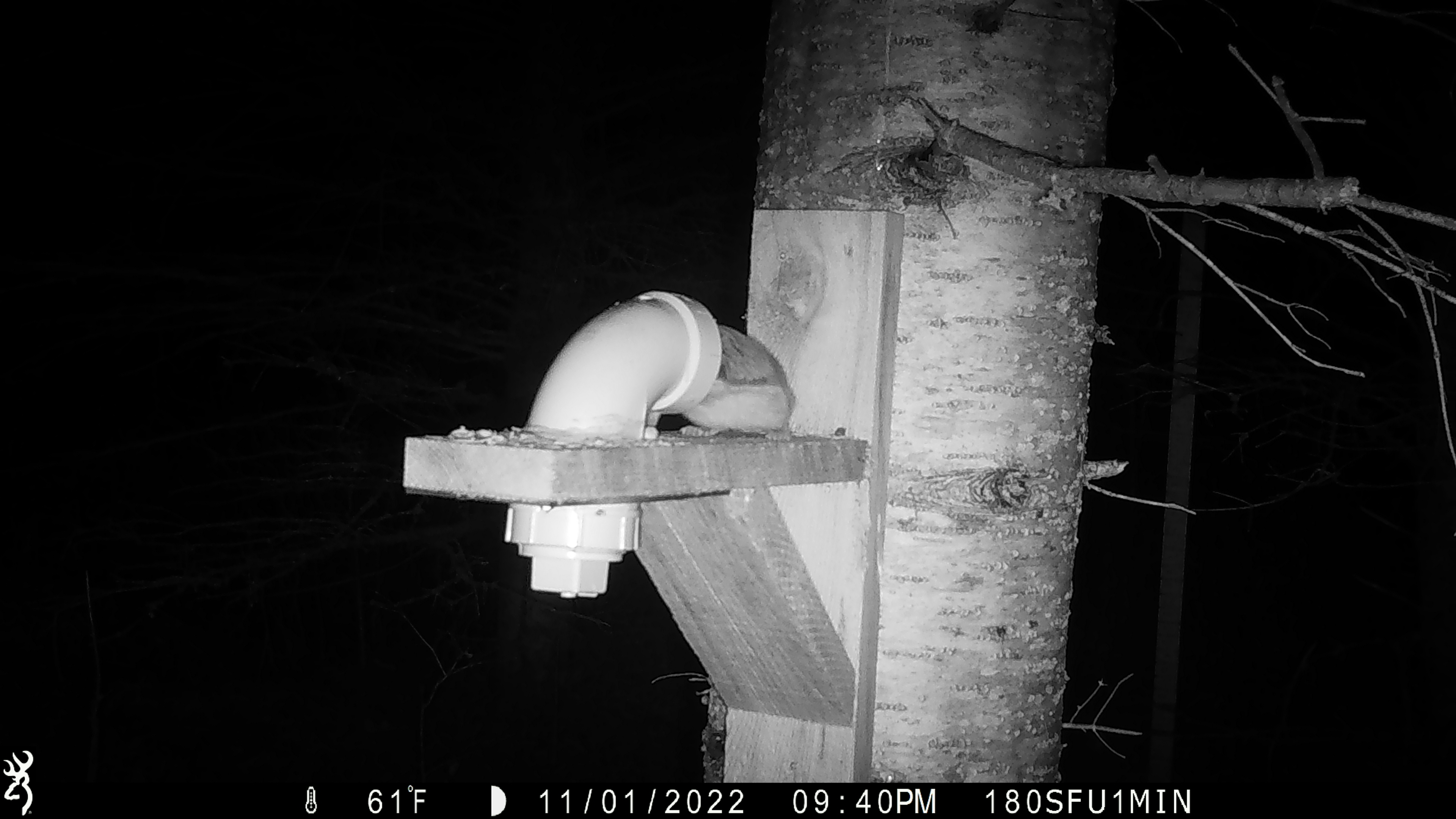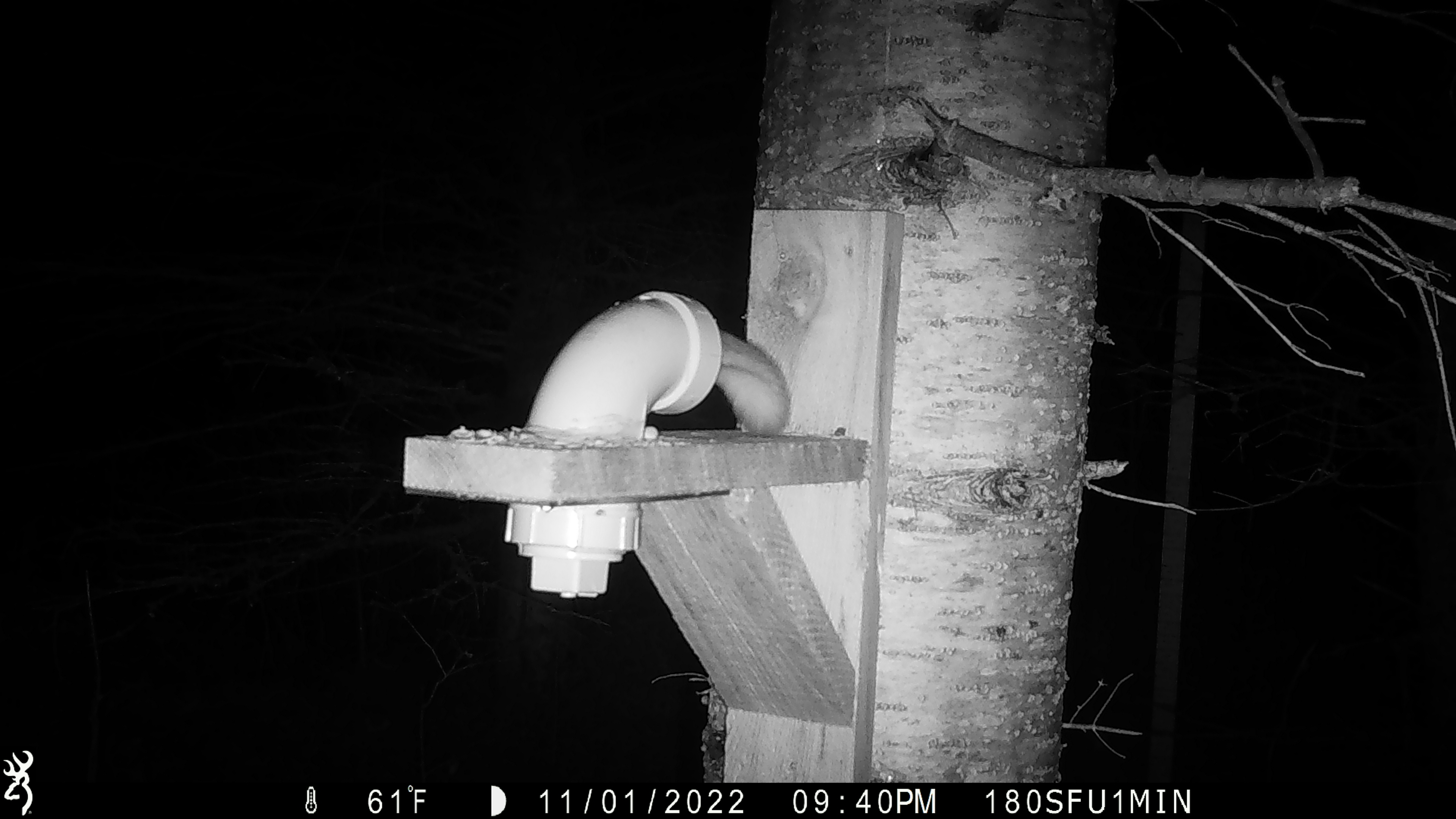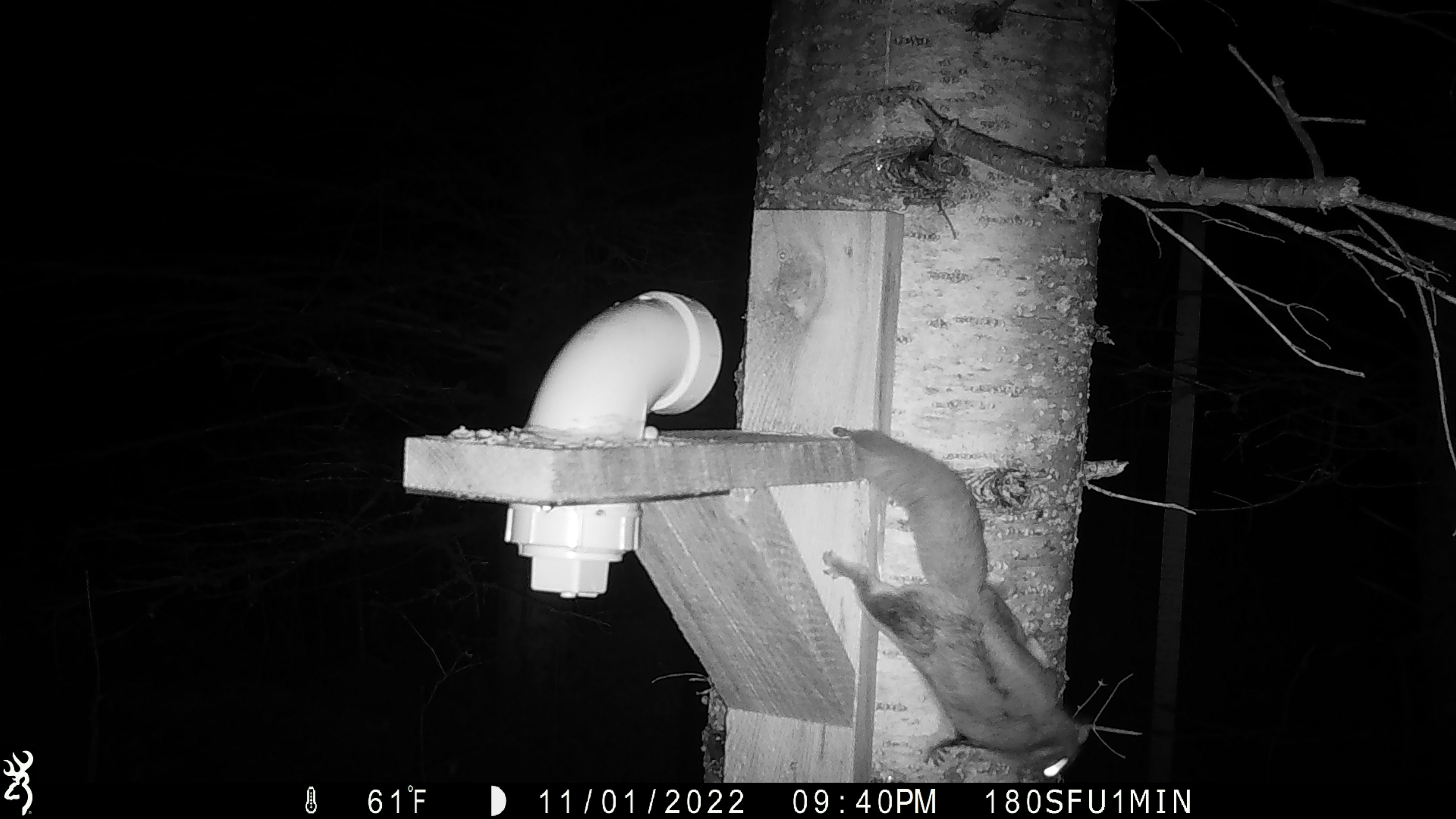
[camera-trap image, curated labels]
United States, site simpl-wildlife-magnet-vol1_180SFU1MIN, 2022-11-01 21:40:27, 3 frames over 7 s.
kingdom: Animalia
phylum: Chordata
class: Mammalia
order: Rodentia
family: Sciuridae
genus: Glaucomys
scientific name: Glaucomys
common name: flying squirrel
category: flying squirrel sp.